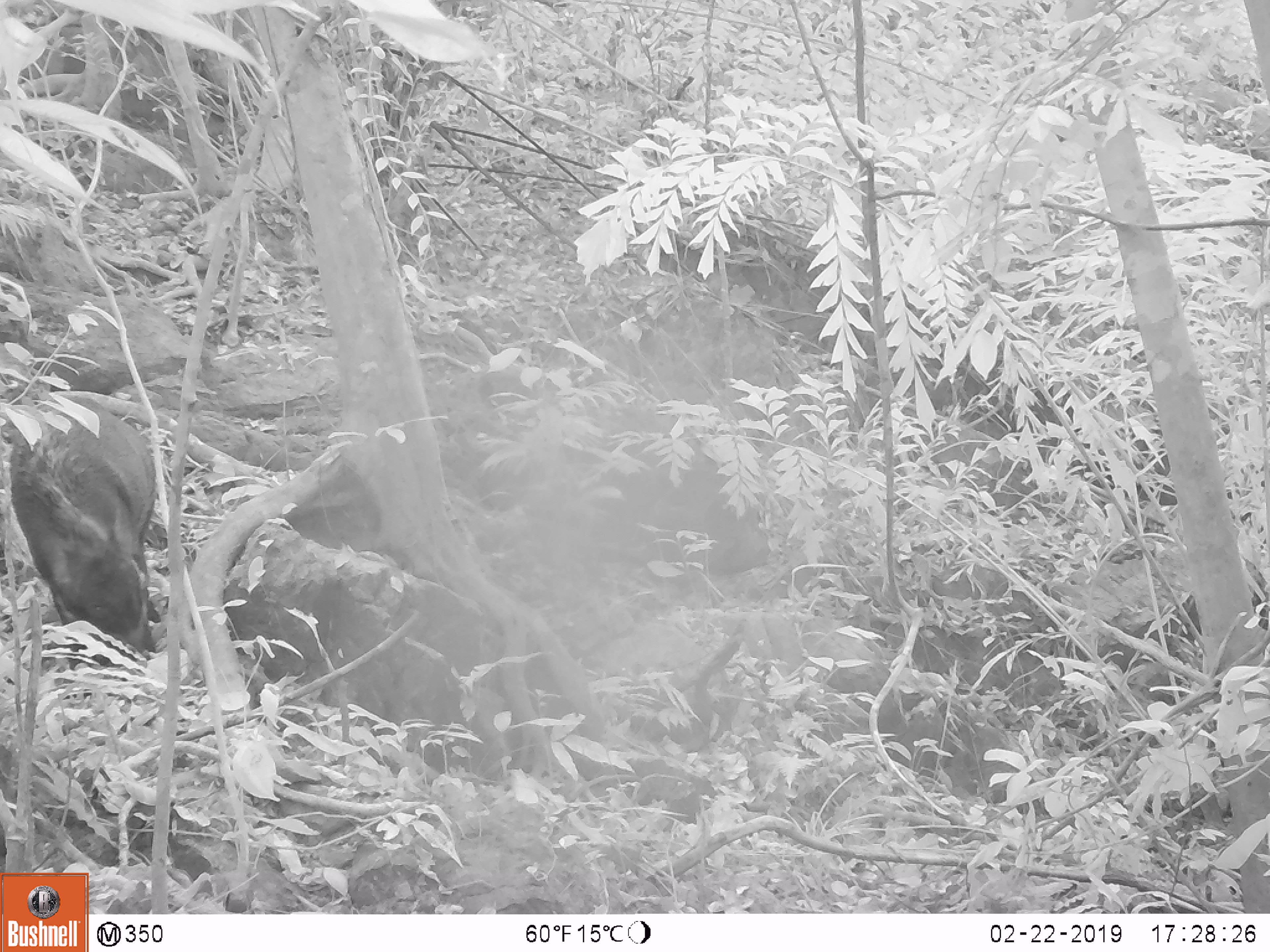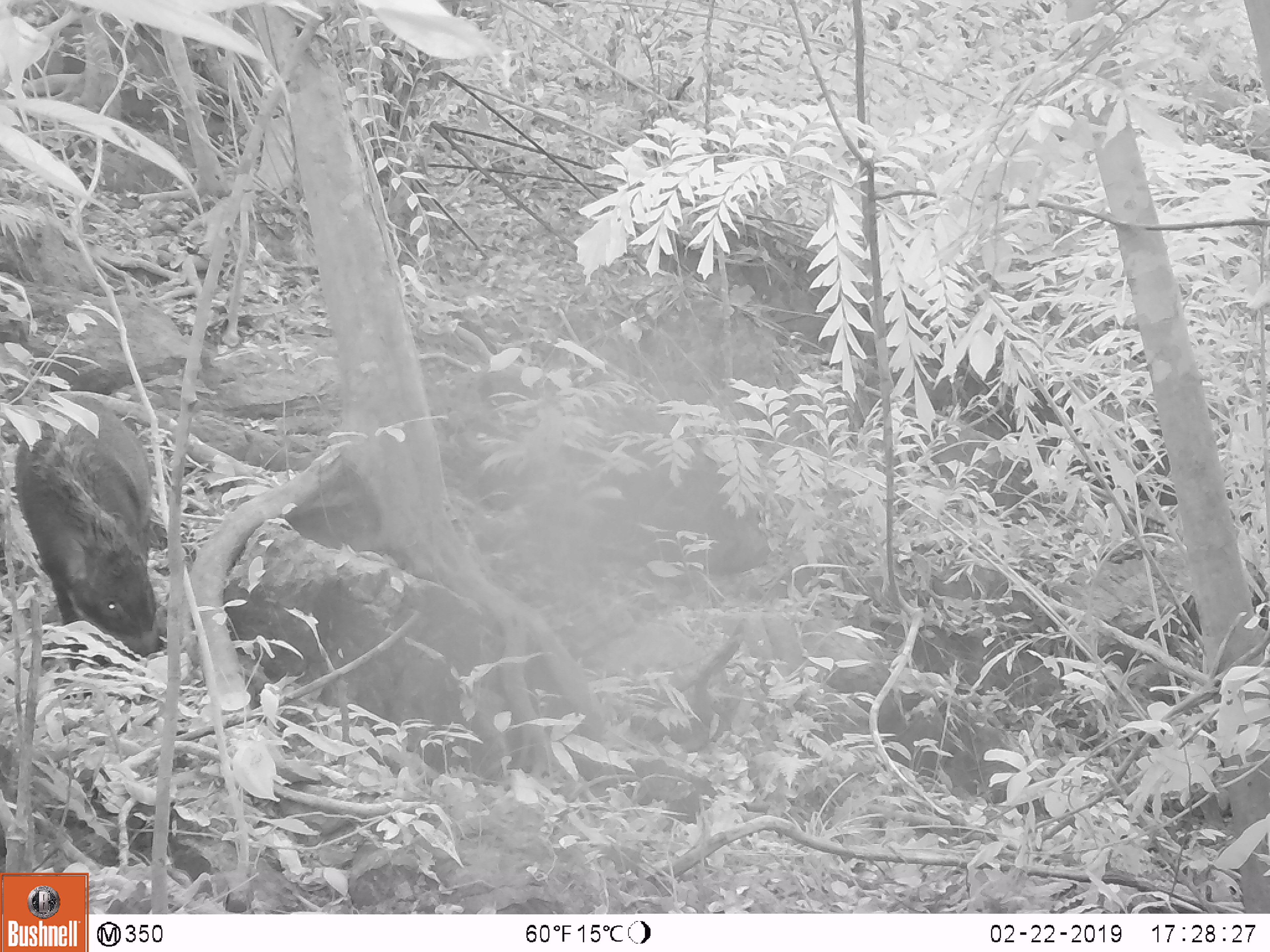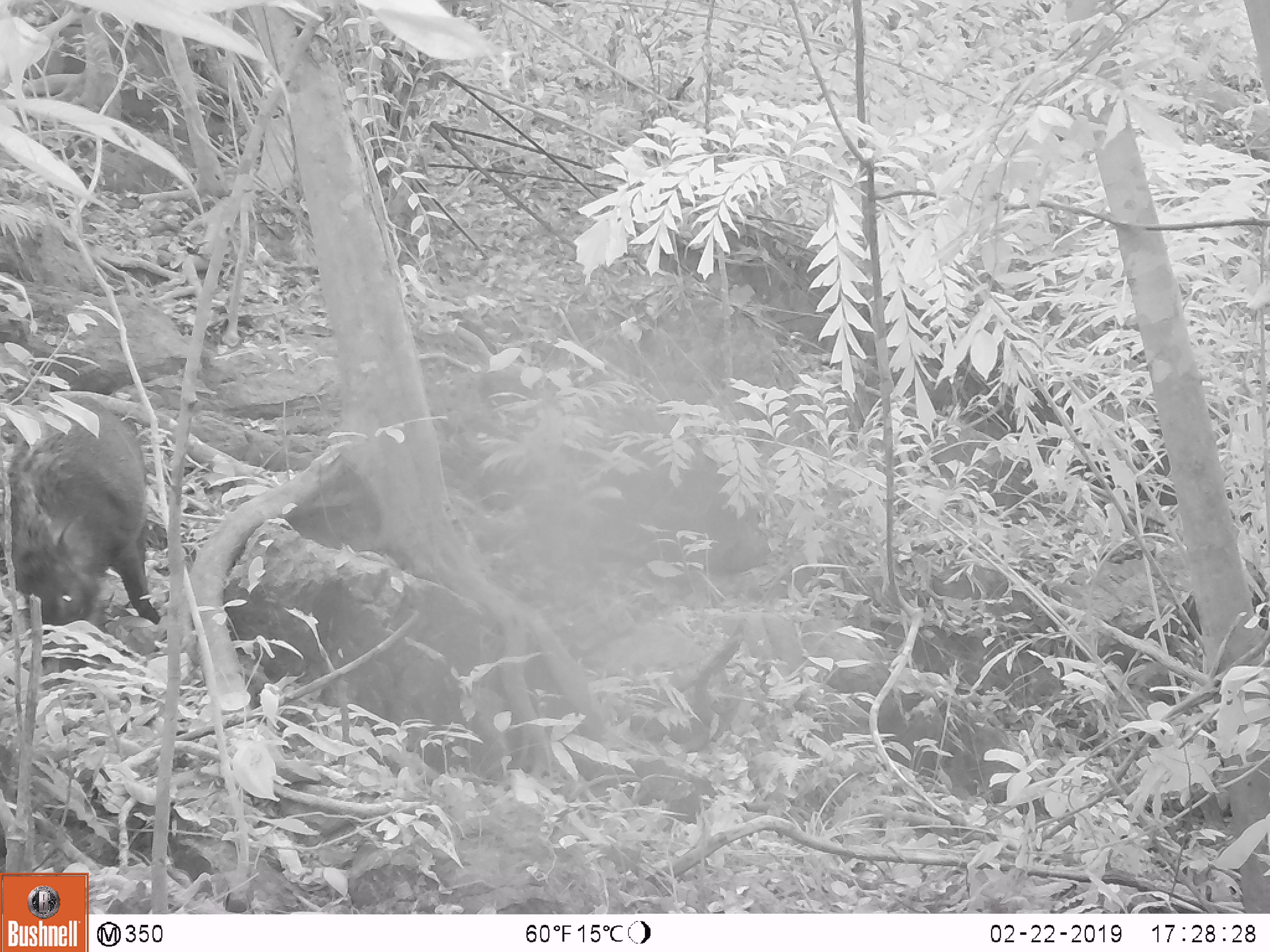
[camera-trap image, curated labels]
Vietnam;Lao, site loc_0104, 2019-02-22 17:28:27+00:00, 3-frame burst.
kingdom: Animalia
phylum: Chordata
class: Mammalia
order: Artiodactyla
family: Suidae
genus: Sus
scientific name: Sus scrofa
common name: eurasian wild pig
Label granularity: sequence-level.